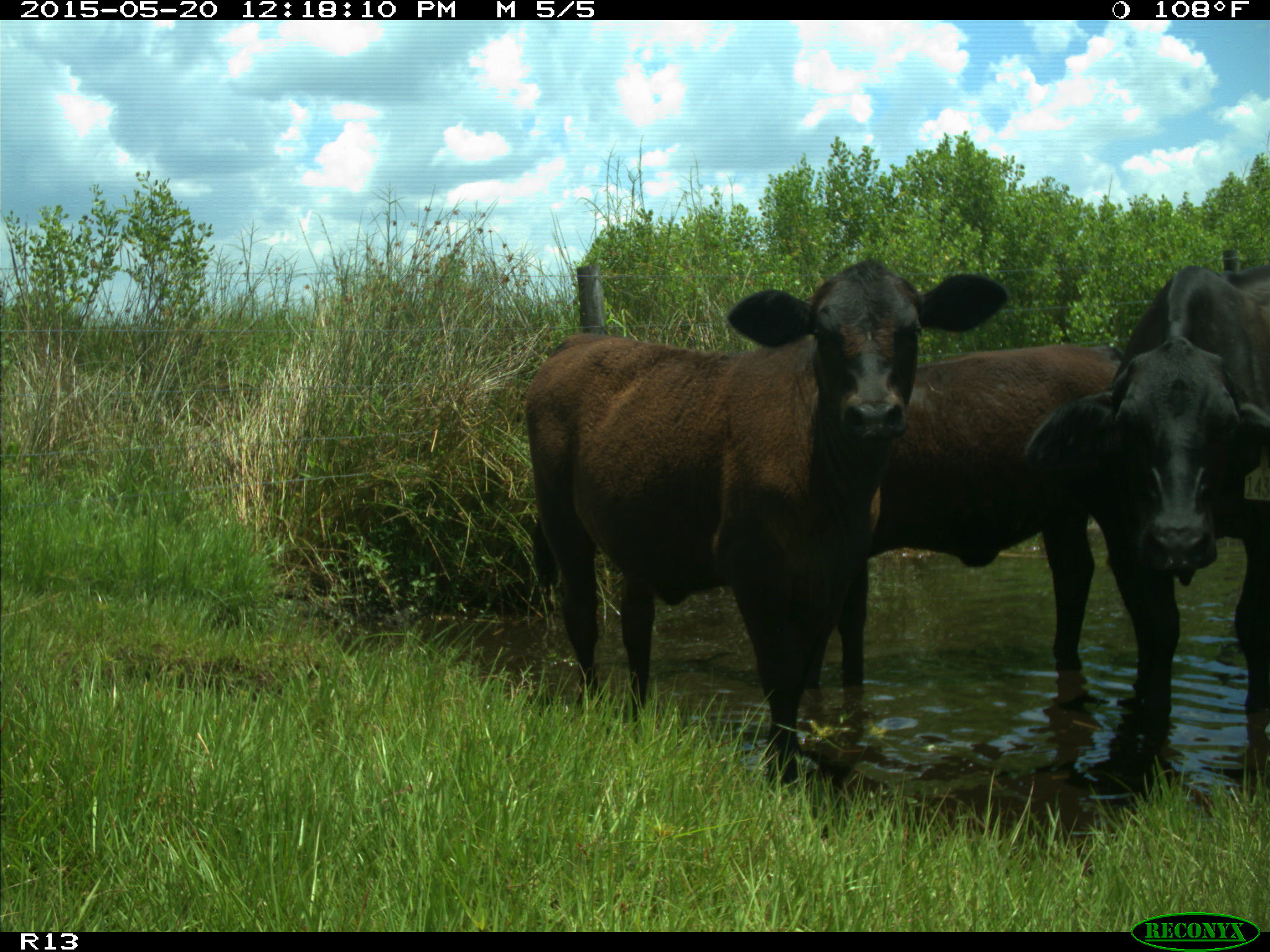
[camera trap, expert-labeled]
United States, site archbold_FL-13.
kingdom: Animalia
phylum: Chordata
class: Mammalia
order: Artiodactyla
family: Bovidae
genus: Bos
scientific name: Bos taurus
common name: domestic cow